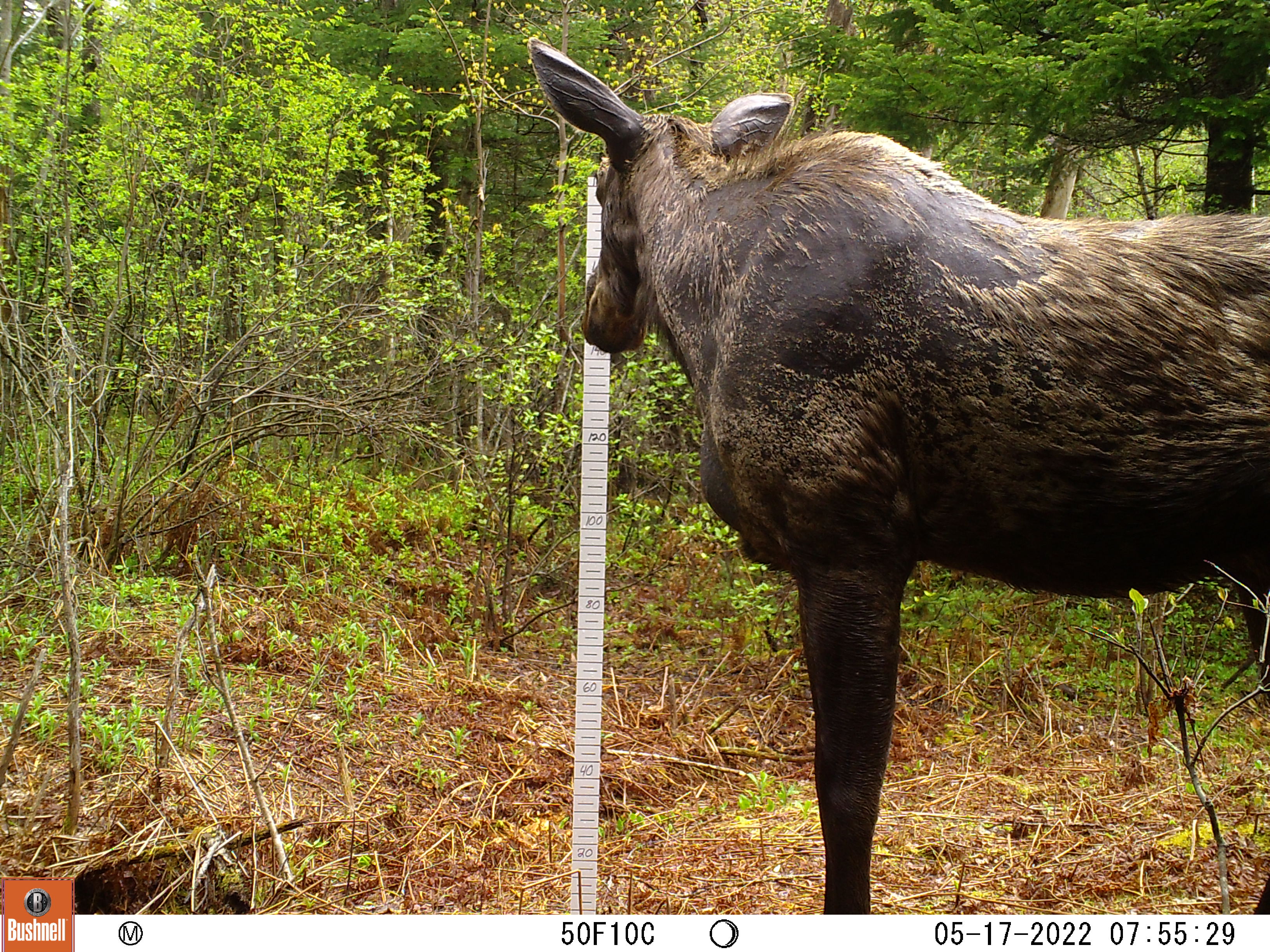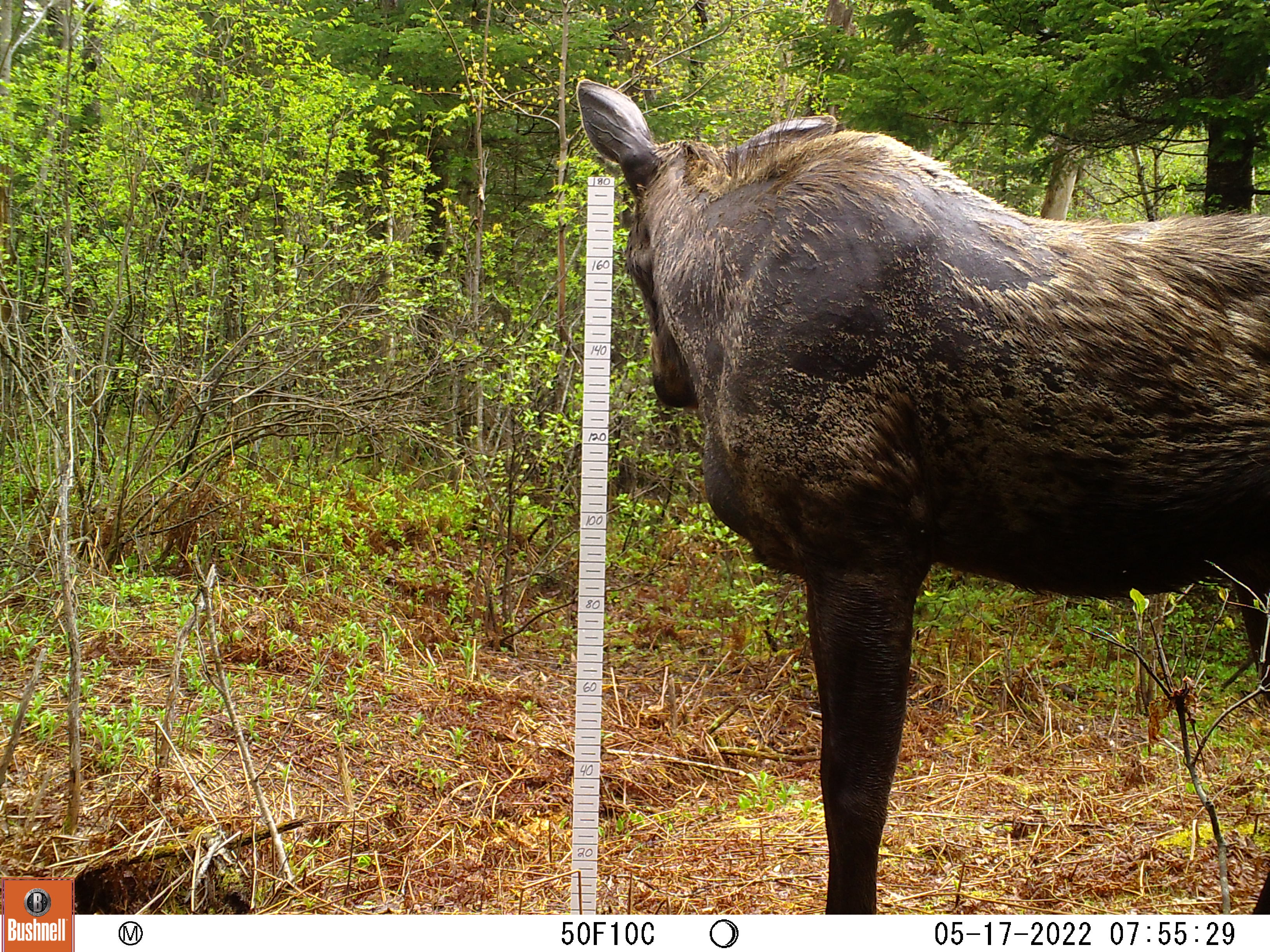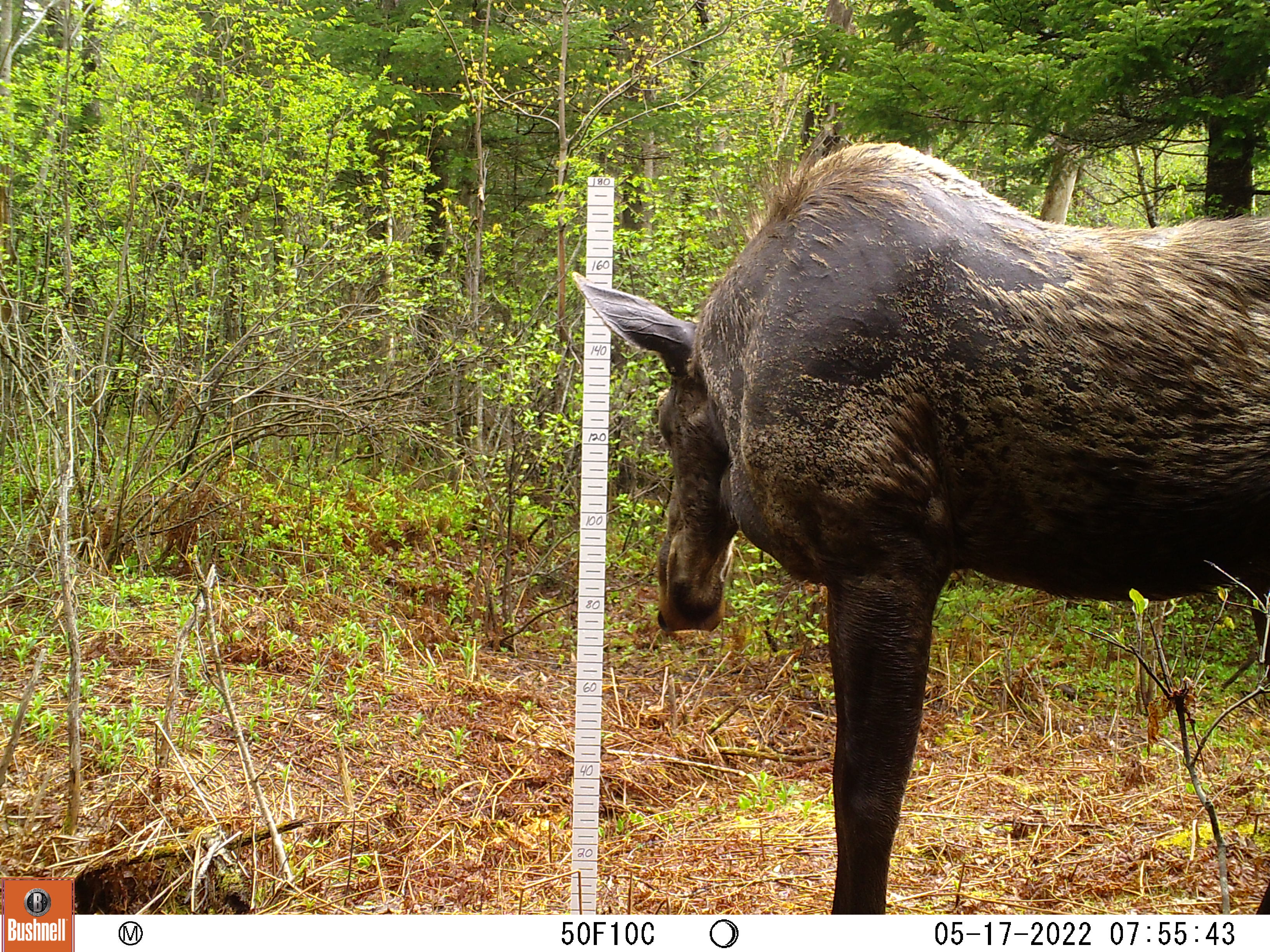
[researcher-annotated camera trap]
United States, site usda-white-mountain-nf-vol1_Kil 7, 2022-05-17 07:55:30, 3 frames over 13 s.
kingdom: Animalia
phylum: Chordata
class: Mammalia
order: Artiodactyla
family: Cervidae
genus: Alces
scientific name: Alces alces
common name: moose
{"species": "moose (Alces alces)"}